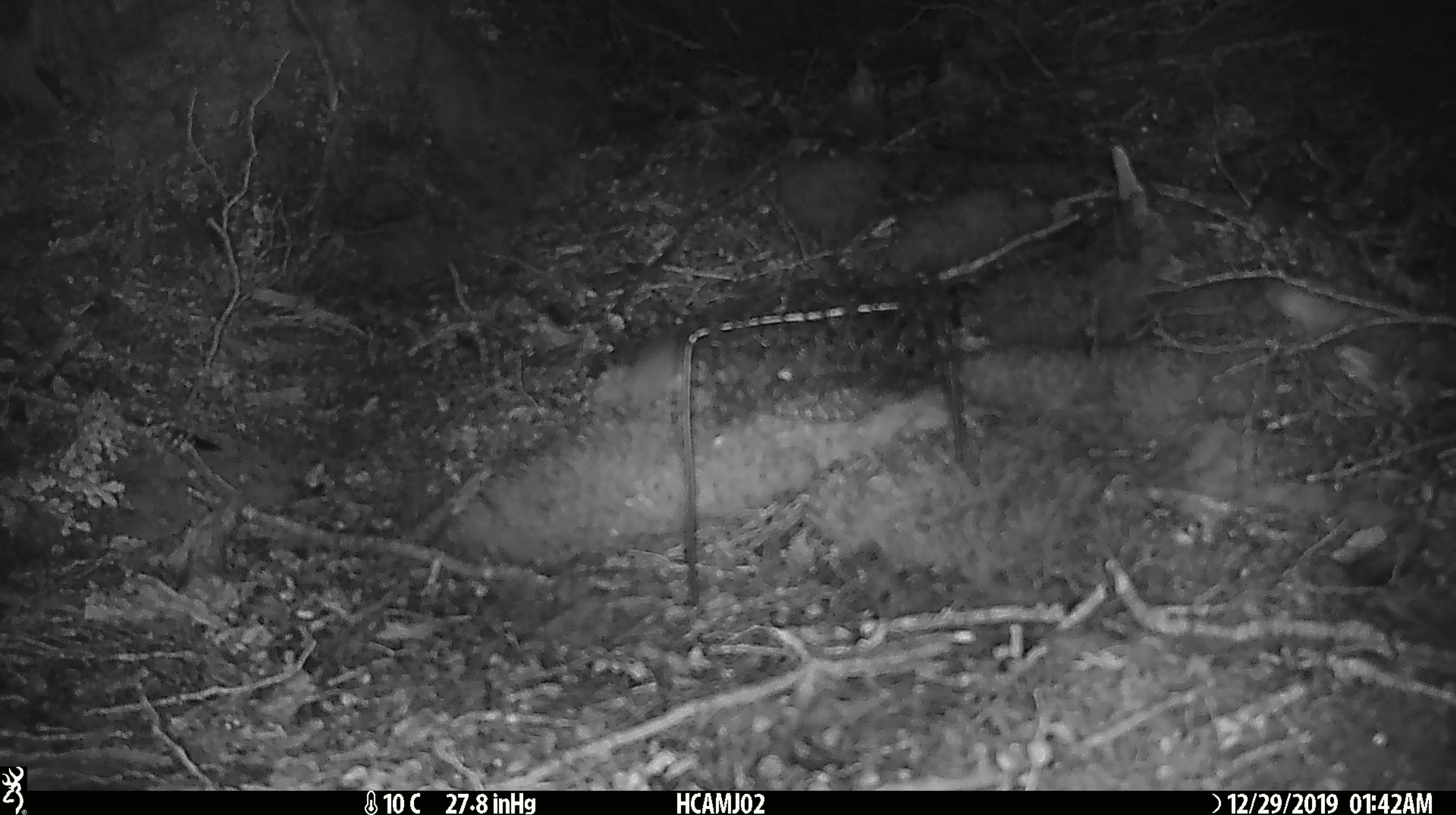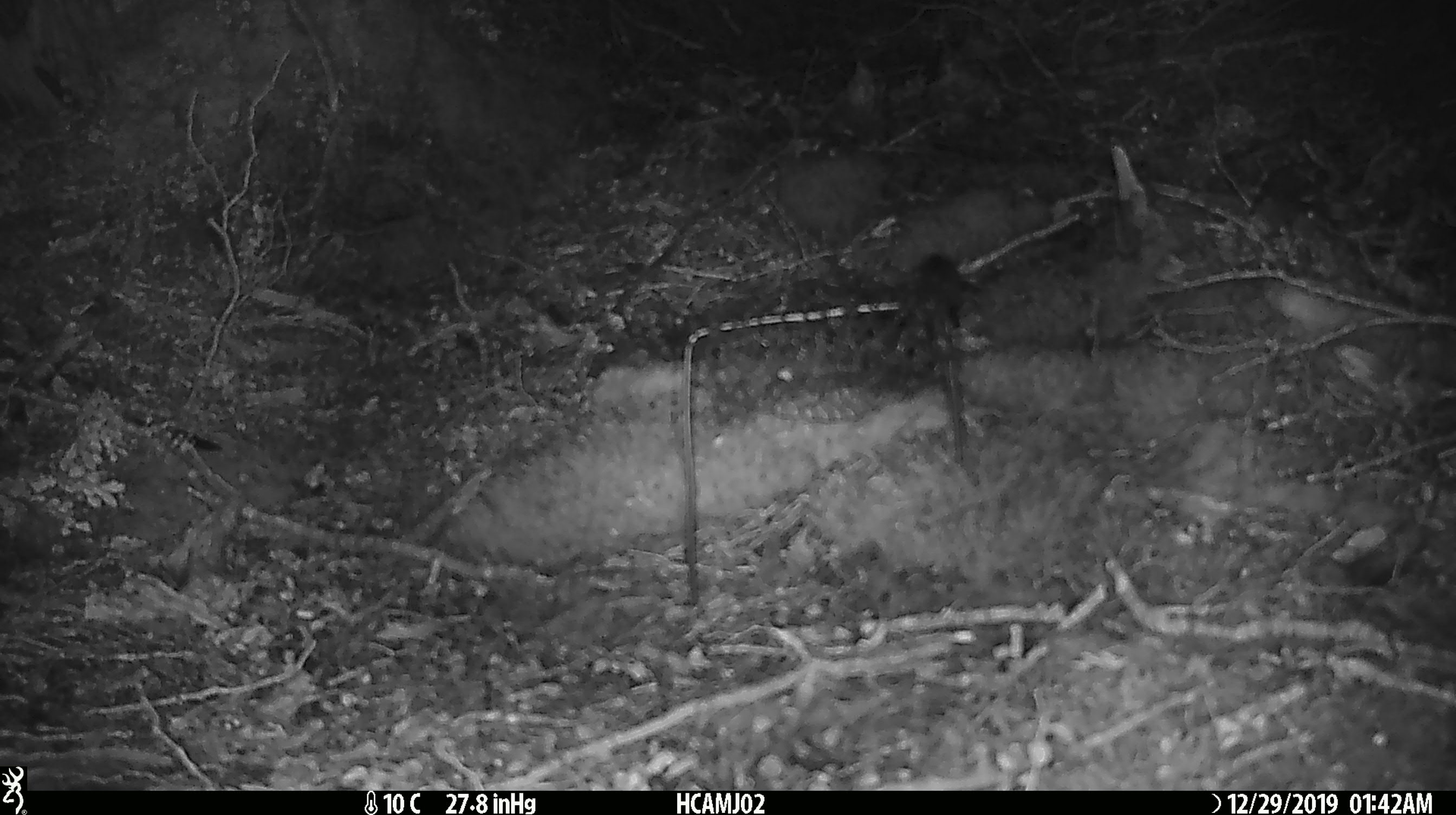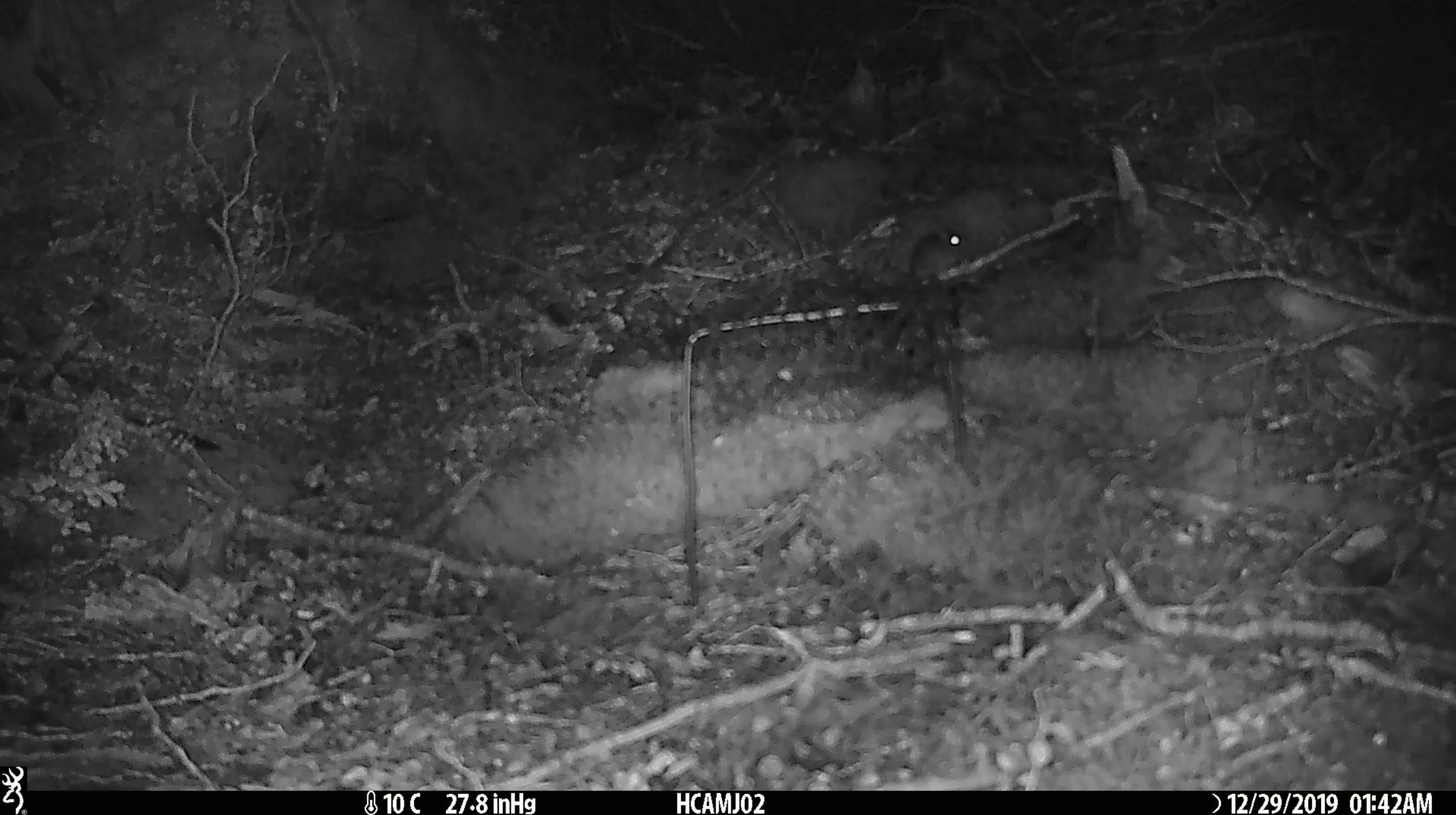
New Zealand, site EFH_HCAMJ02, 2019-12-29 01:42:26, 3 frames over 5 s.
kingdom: Animalia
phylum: Chordata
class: Mammalia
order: Rodentia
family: Muridae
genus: Mus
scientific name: Mus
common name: mouse